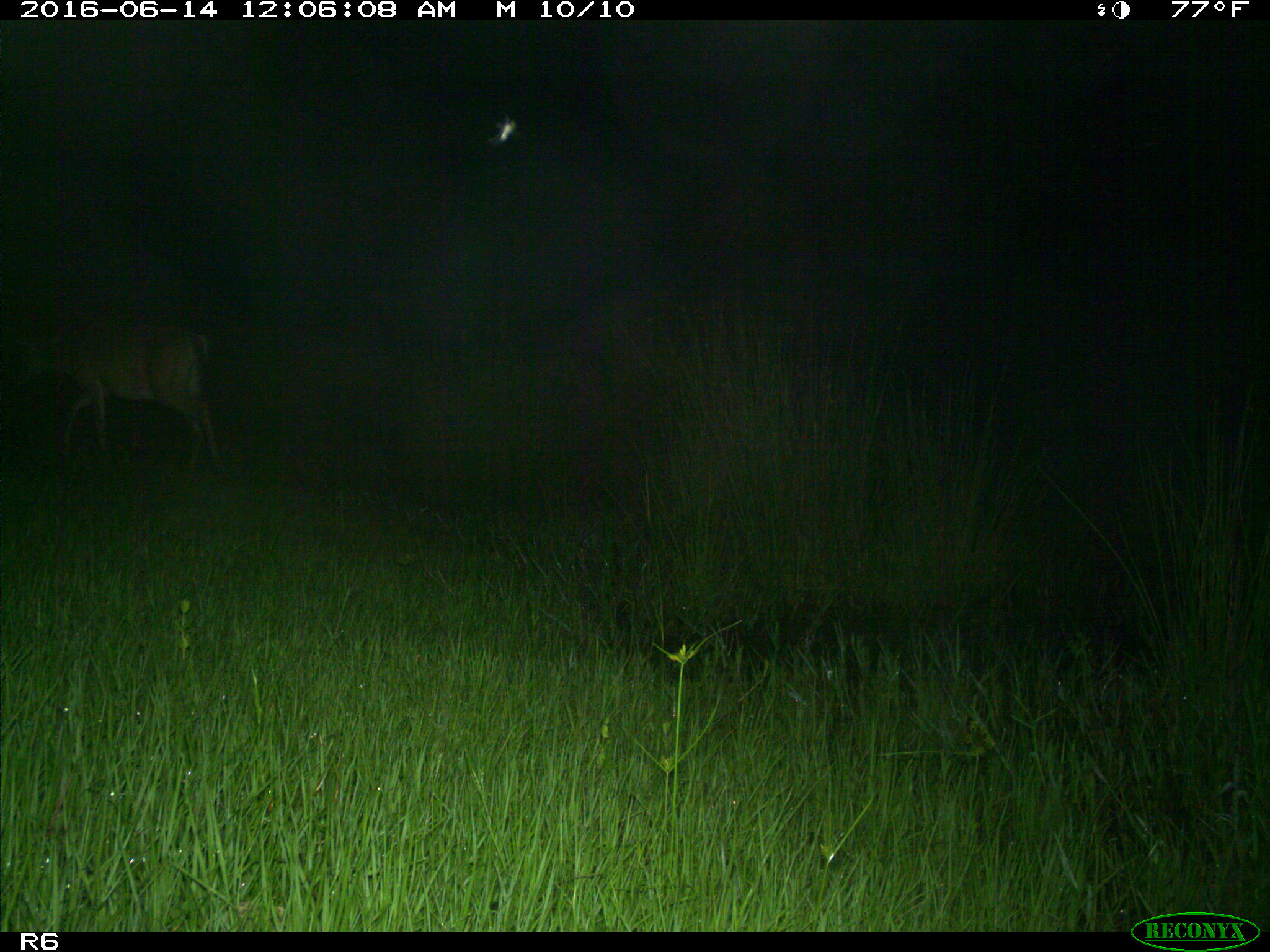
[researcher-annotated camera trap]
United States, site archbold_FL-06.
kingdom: Animalia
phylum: Chordata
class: Mammalia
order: Artiodactyla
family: Cervidae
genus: Odocoileus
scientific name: Odocoileus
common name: deer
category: unidentified deer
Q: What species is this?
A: Unidentified deer (deer) (Odocoileus).